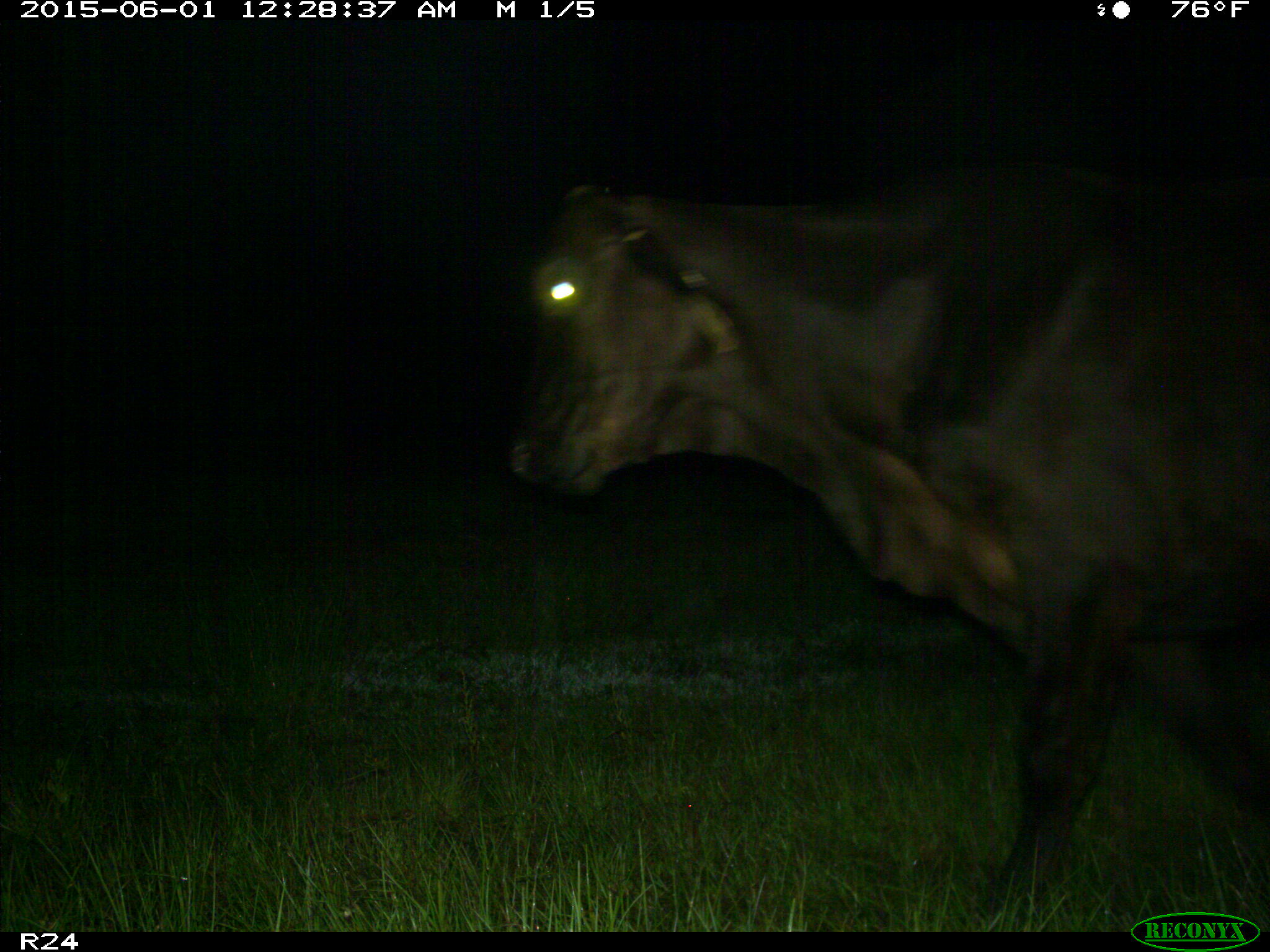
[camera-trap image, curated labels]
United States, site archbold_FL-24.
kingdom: Animalia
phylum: Chordata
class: Mammalia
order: Artiodactyla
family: Bovidae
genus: Bos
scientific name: Bos taurus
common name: domestic cow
Bos taurus (domestic cow).